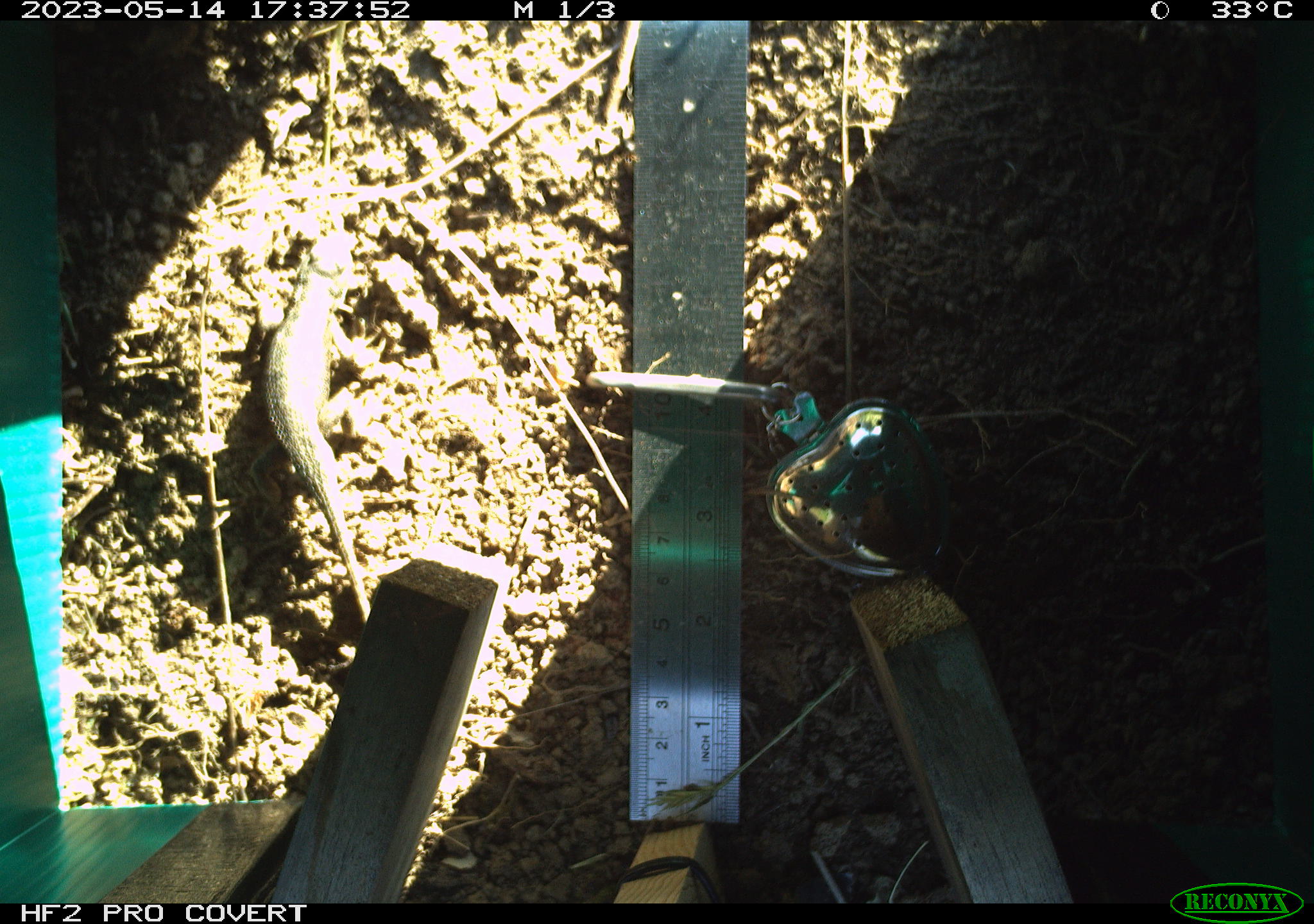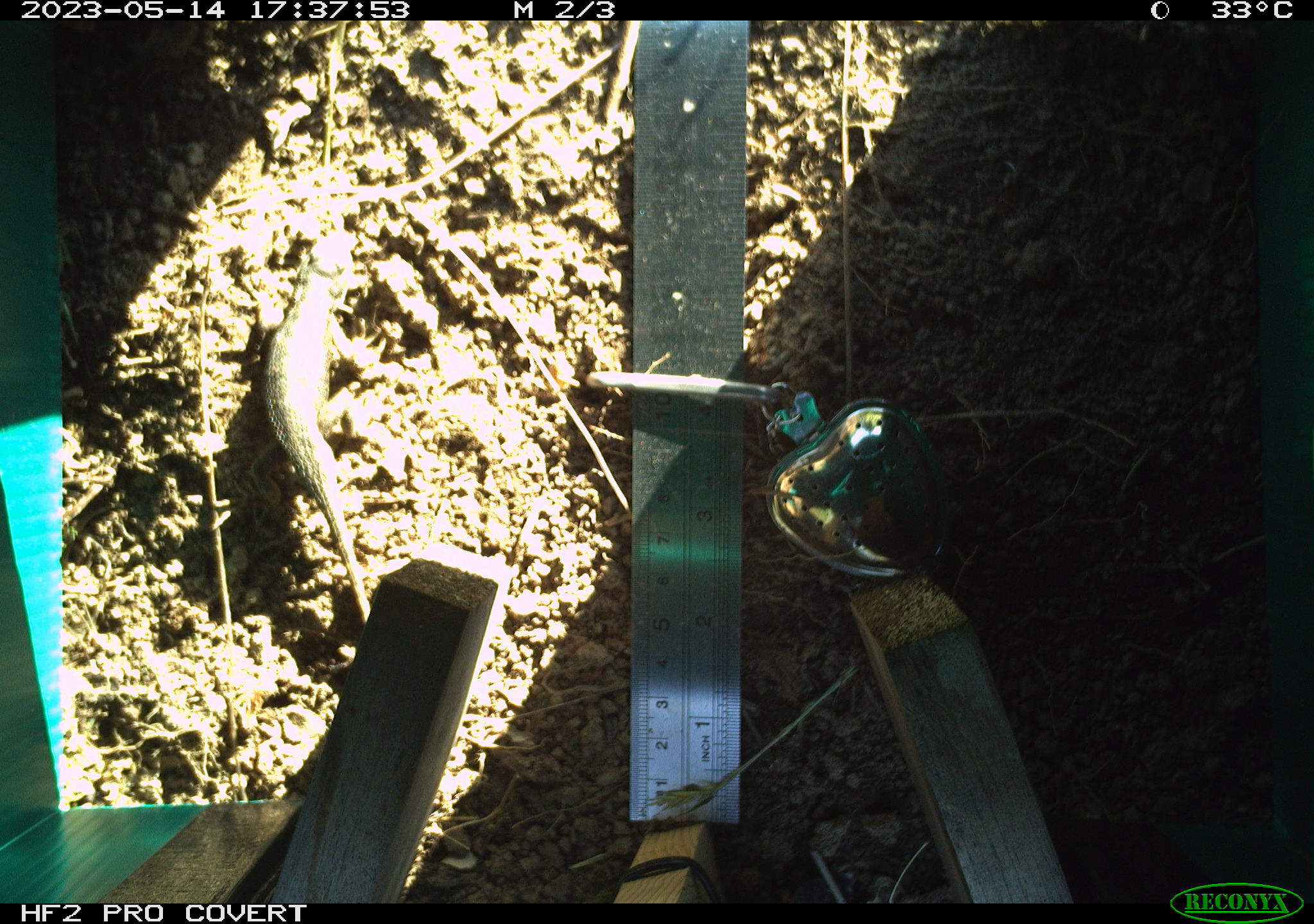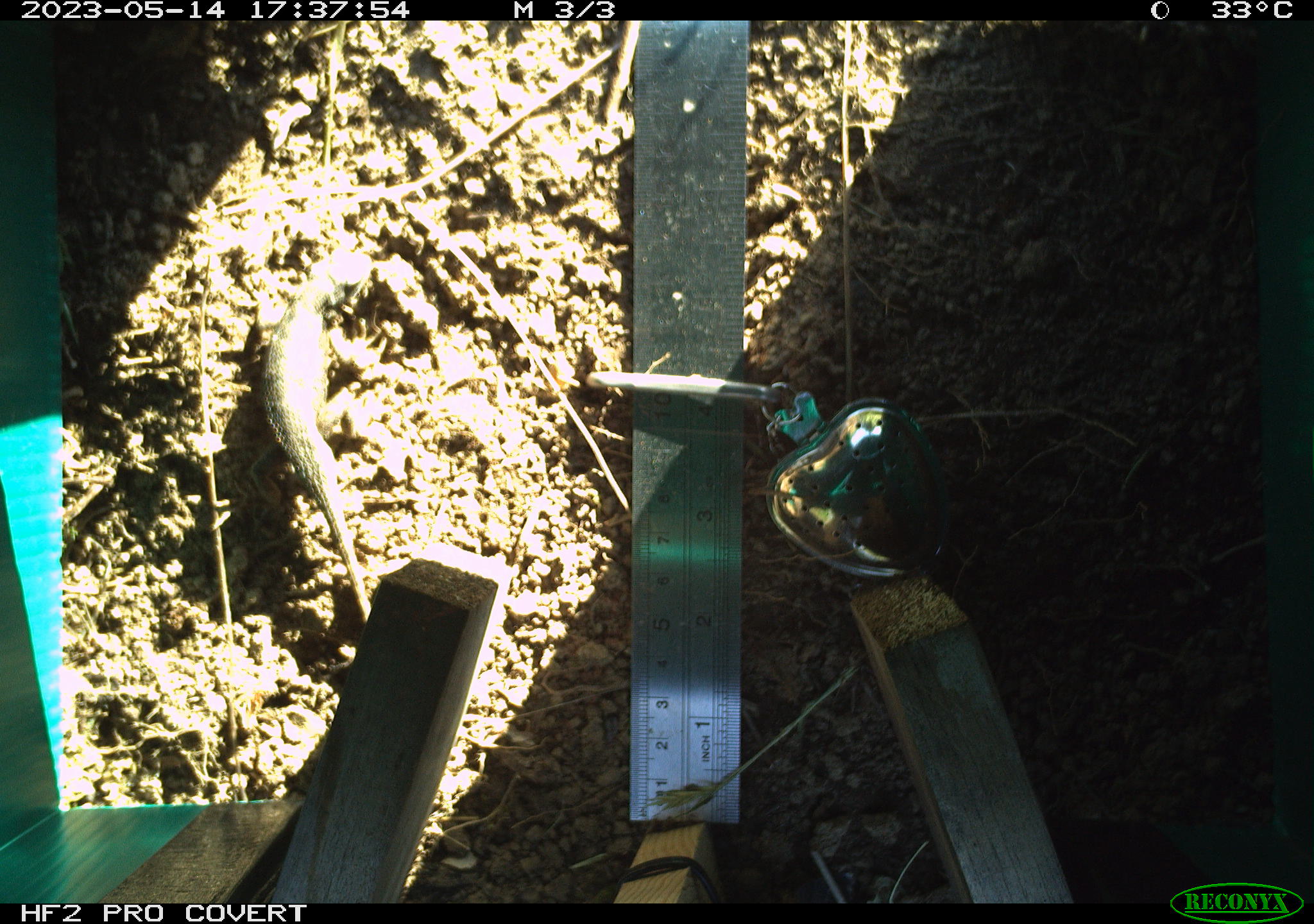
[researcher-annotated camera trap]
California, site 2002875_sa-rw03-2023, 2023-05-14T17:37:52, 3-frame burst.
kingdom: Animalia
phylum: Chordata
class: Reptilia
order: Squamata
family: Phrynosomatidae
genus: Sceloporus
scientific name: Sceloporus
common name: spiny lizards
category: sceloporus species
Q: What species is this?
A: Sceloporus species (spiny lizards) (Sceloporus).